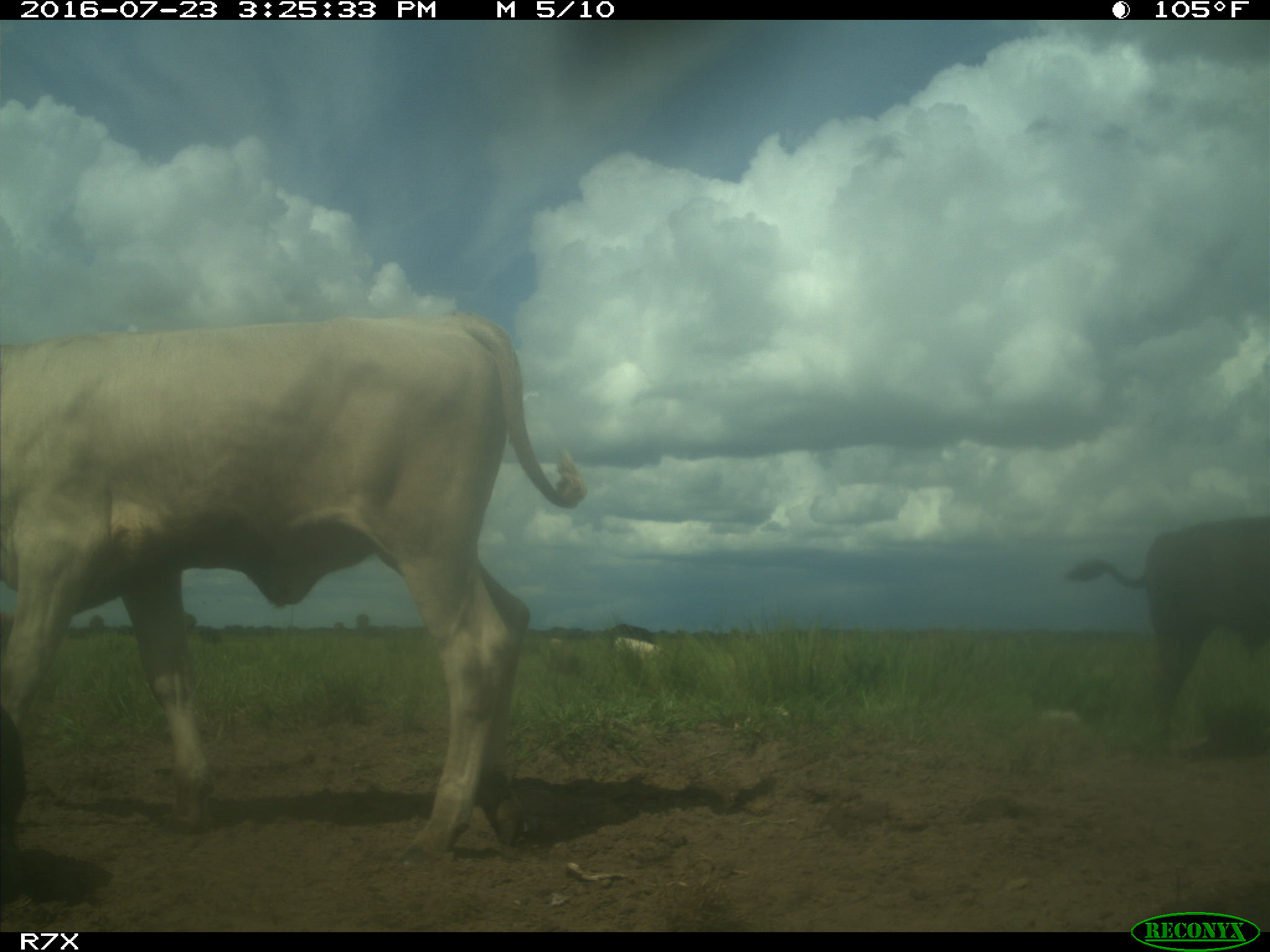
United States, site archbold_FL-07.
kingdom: Animalia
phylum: Chordata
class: Mammalia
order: Artiodactyla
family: Bovidae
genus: Bos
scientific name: Bos taurus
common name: domestic cow